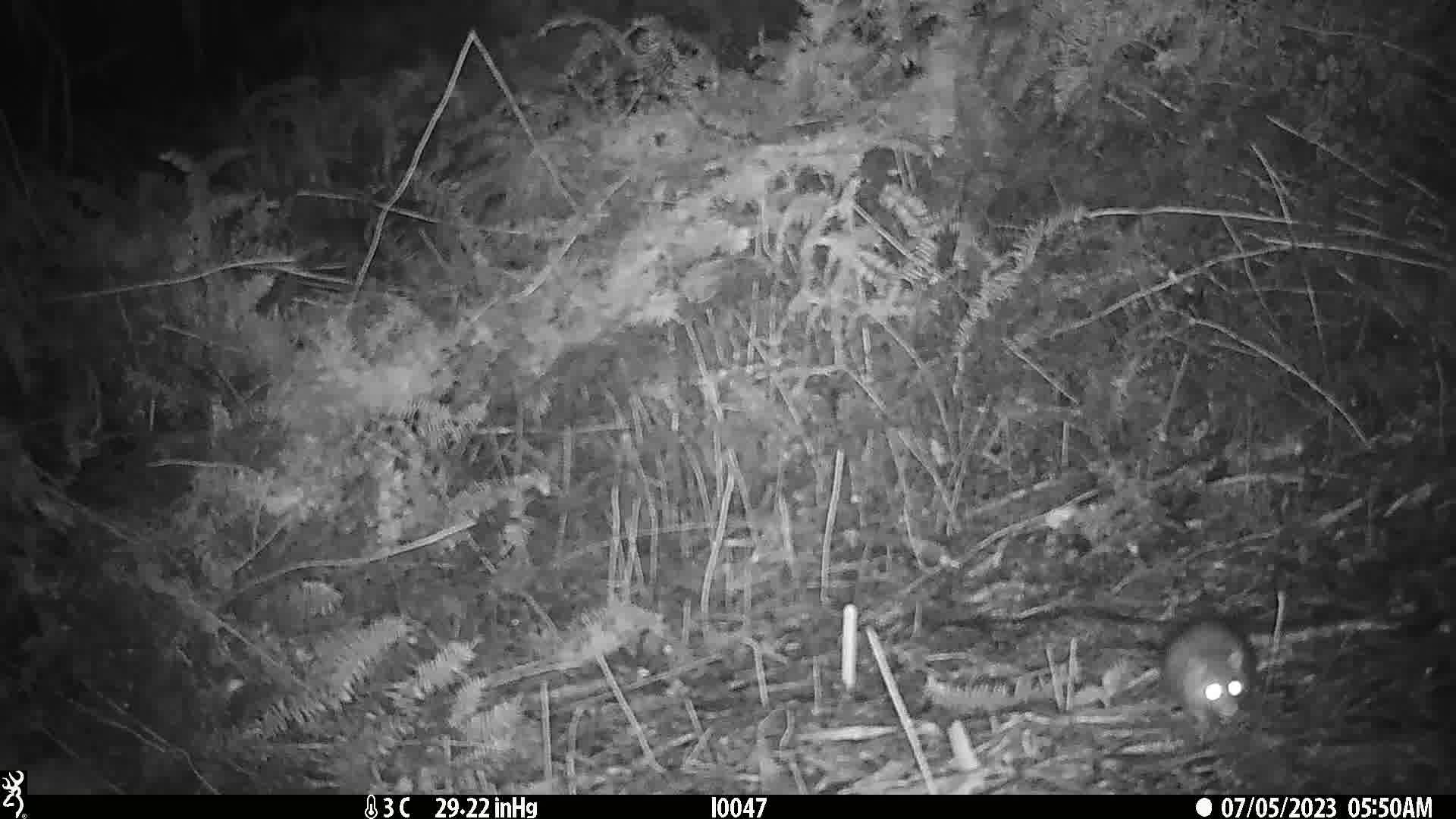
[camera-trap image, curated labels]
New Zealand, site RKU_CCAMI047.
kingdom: Animalia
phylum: Chordata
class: Mammalia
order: Rodentia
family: Muridae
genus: Rattus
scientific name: Rattus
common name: rat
Rat (Rattus).